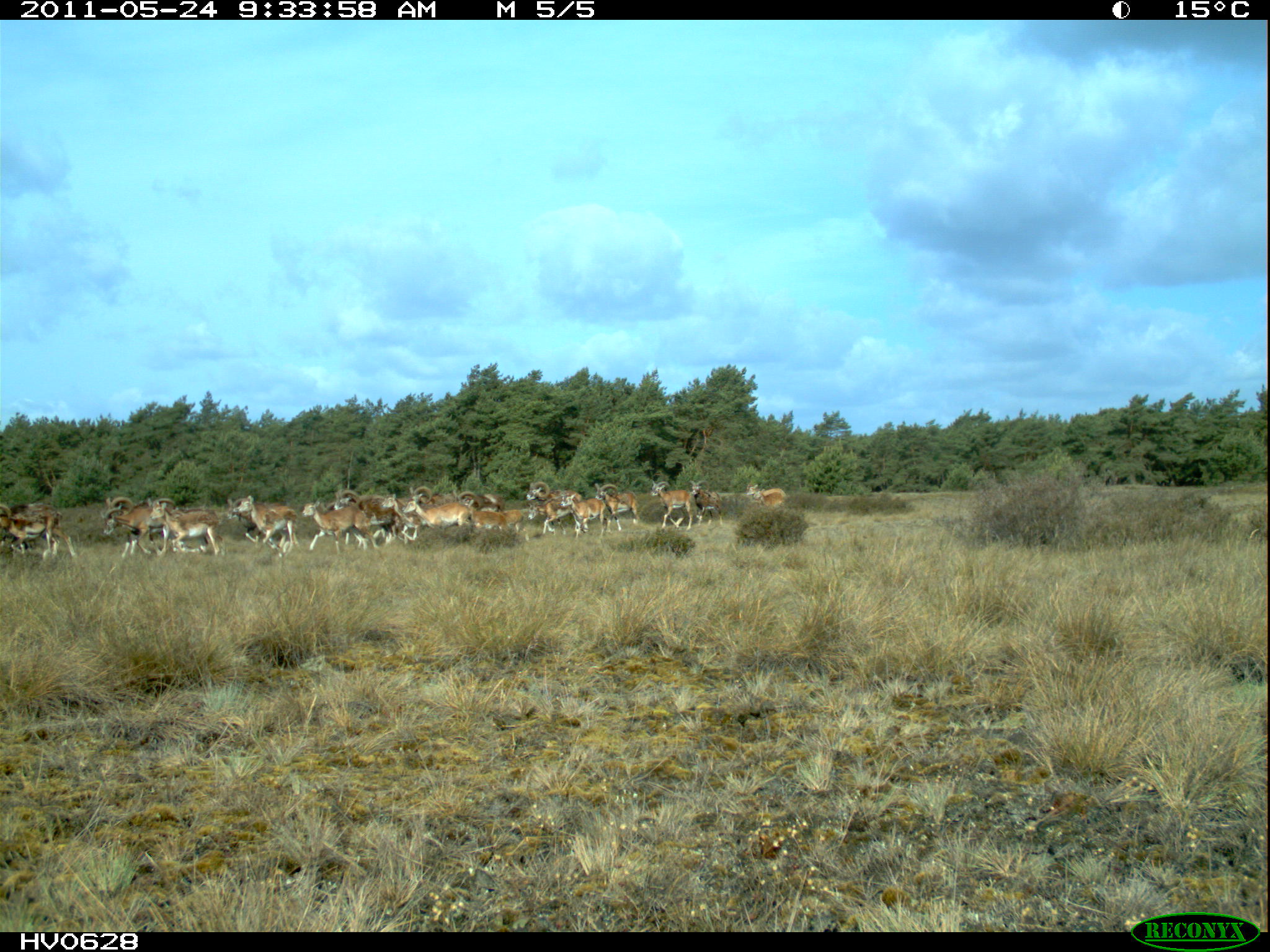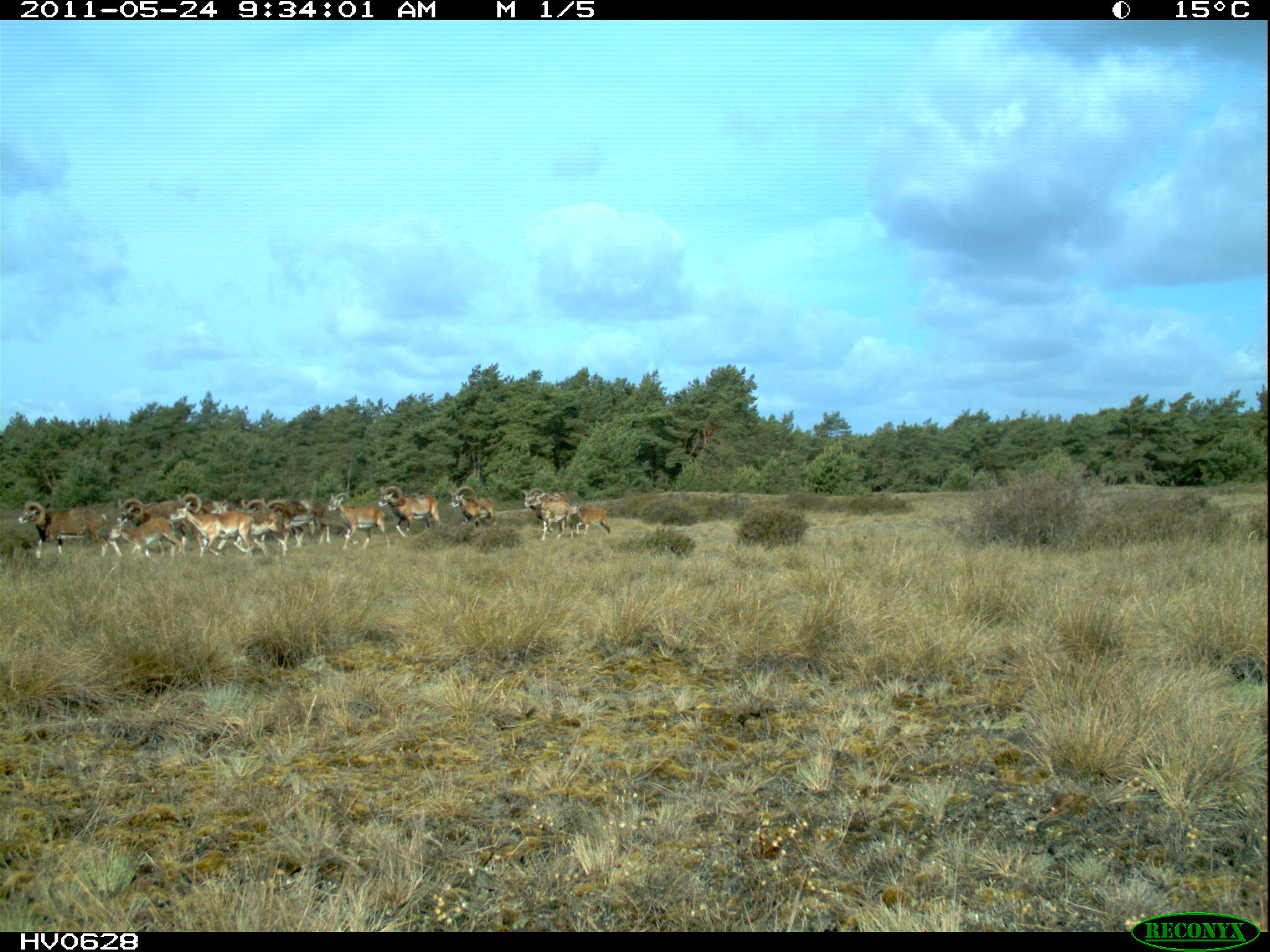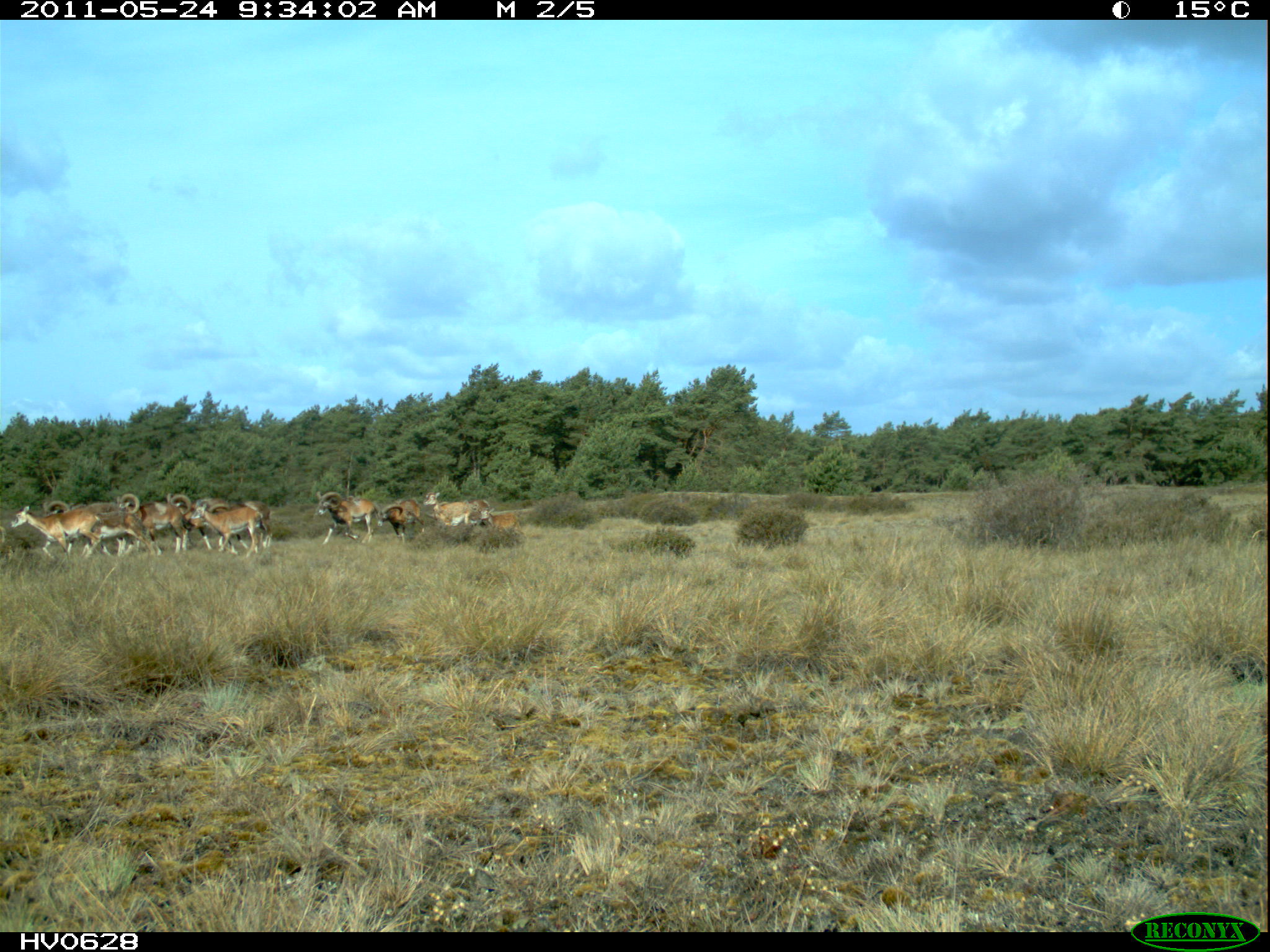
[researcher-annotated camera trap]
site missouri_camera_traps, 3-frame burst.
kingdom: Animalia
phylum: Chordata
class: Mammalia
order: Artiodactyla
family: Bovidae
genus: Ovis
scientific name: Ovis ammon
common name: mouflon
Mouflon (Ovis ammon). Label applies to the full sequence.